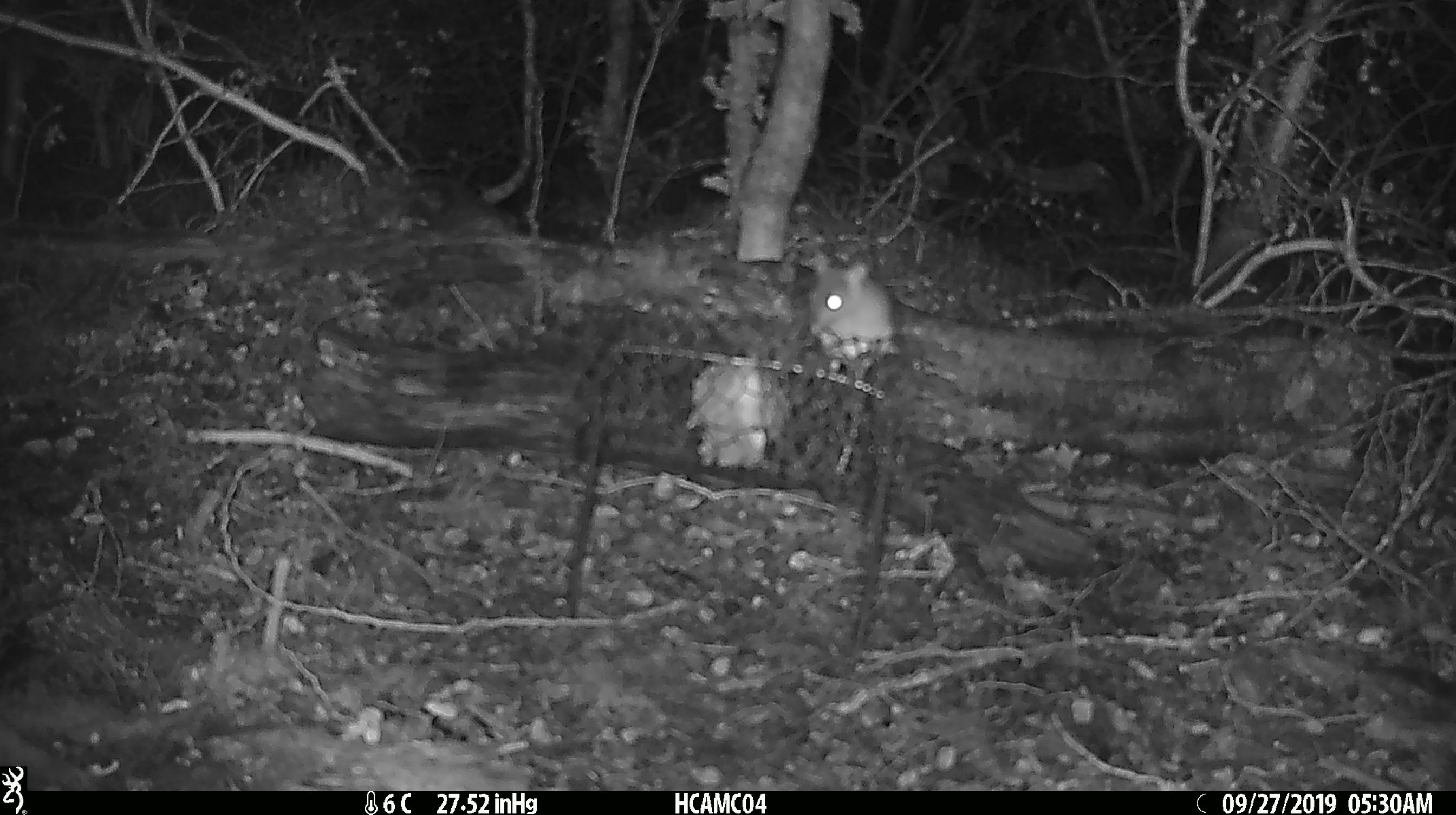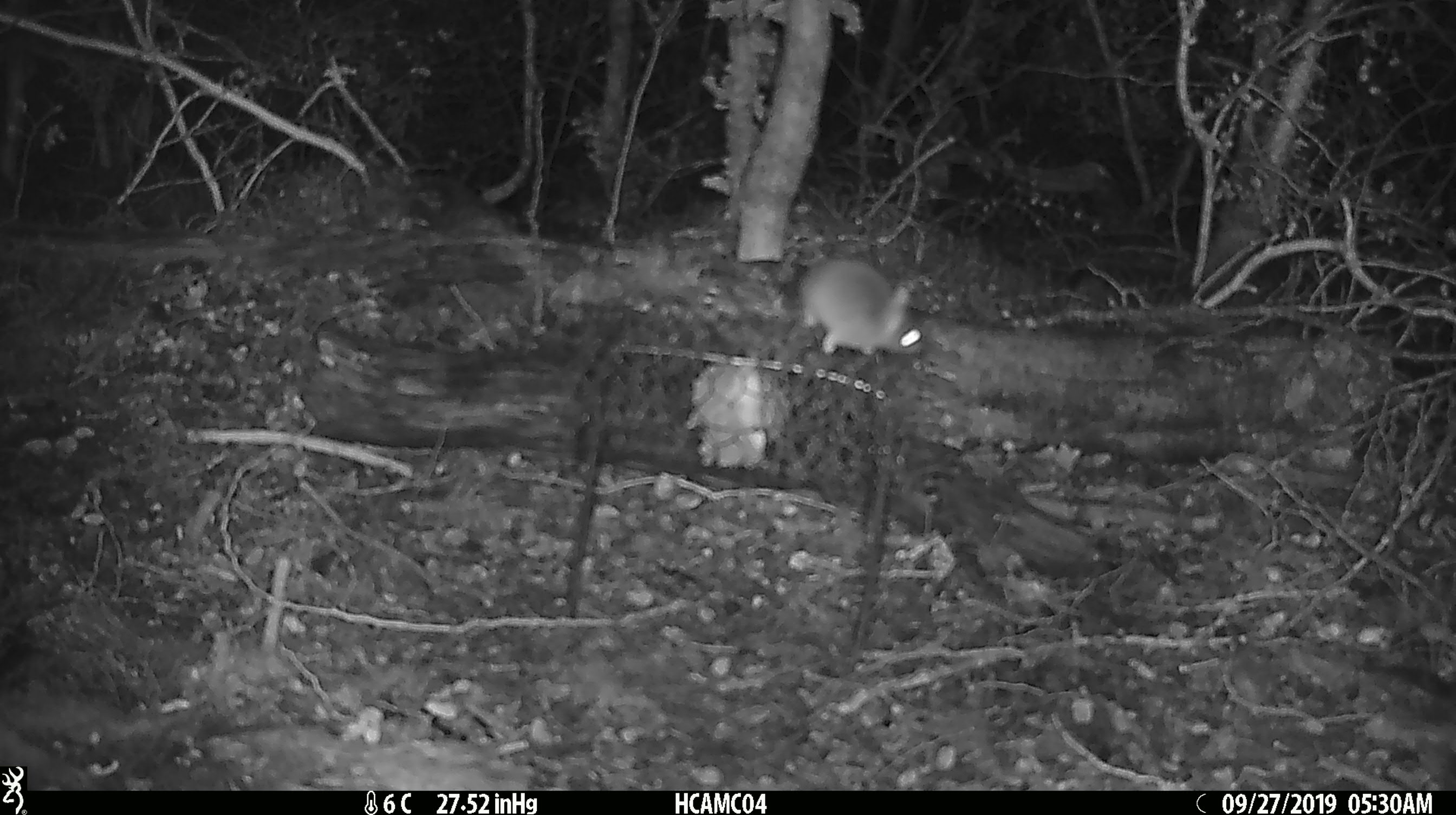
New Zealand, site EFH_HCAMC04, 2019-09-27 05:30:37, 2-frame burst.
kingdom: Animalia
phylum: Chordata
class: Mammalia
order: Rodentia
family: Muridae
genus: Mus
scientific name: Mus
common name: mouse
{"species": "mouse (Mus)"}